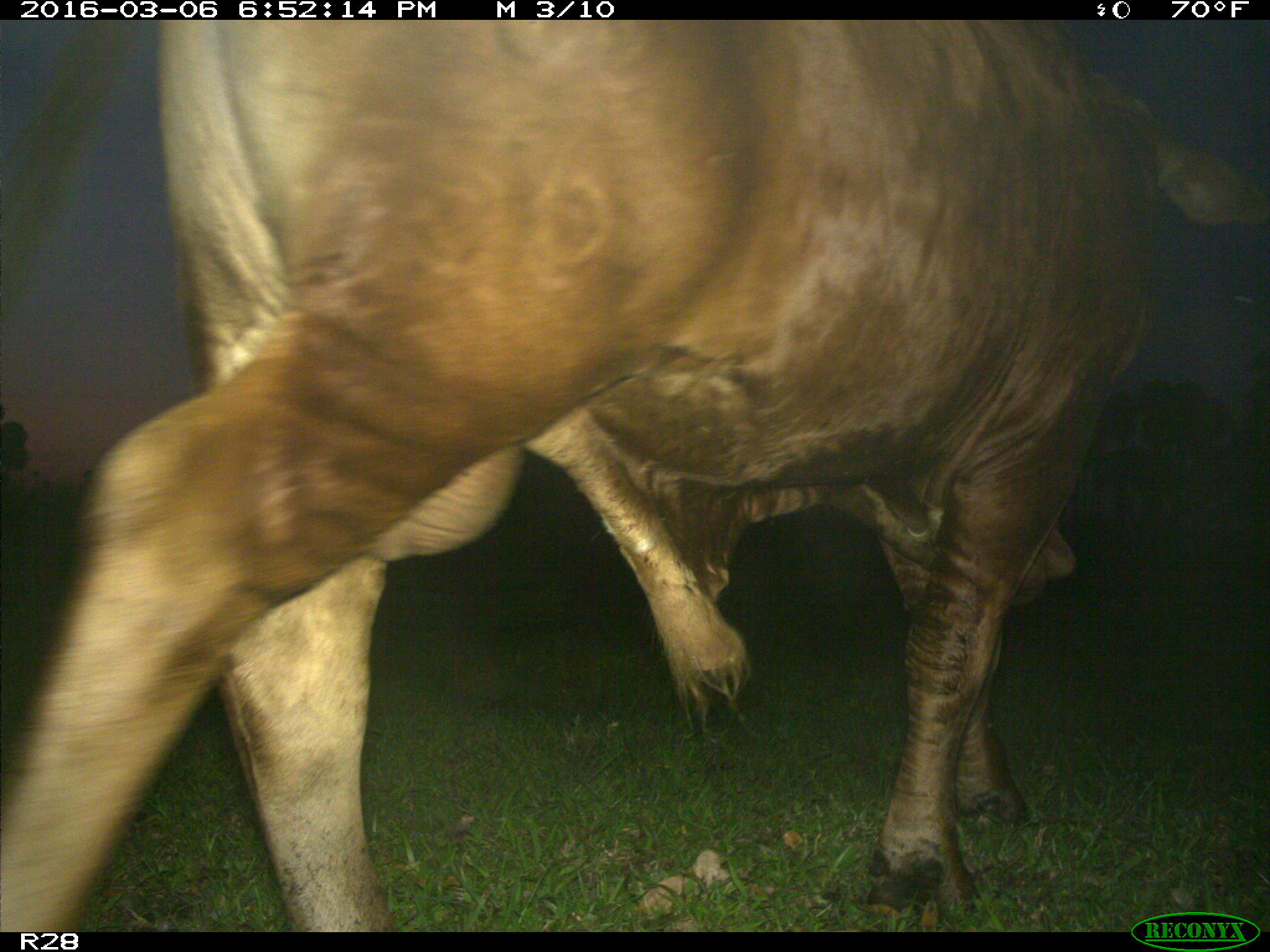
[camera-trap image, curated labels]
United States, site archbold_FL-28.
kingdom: Animalia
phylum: Chordata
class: Mammalia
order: Artiodactyla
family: Bovidae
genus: Bos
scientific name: Bos taurus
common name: domestic cow